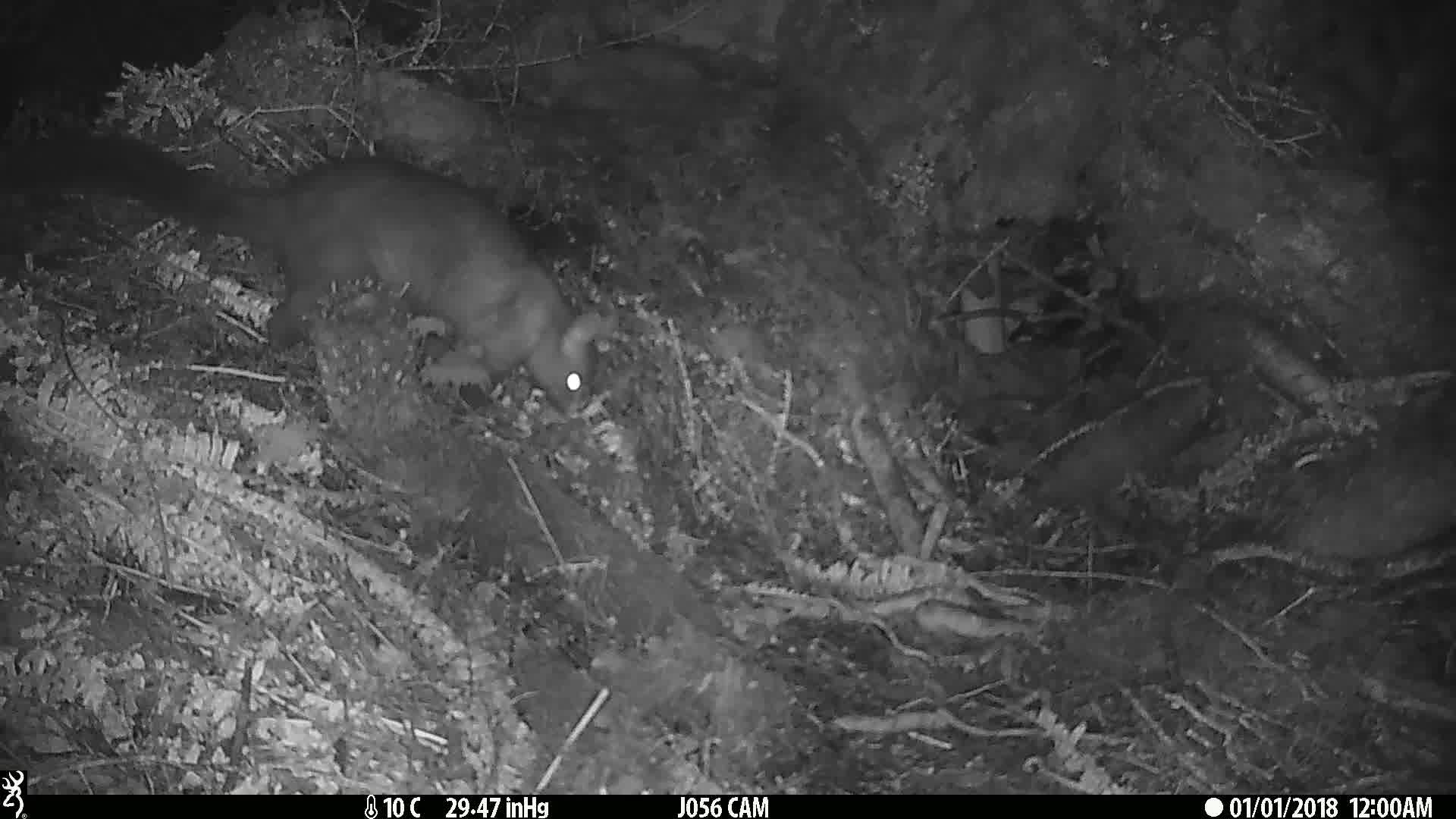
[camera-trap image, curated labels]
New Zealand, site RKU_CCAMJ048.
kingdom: Animalia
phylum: Chordata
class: Mammalia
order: Diprotodontia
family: Phalangeridae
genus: Trichosurus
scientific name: Trichosurus vulpecula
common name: common brushtail possum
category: possum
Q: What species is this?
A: Possum (common brushtail possum) (Trichosurus vulpecula).